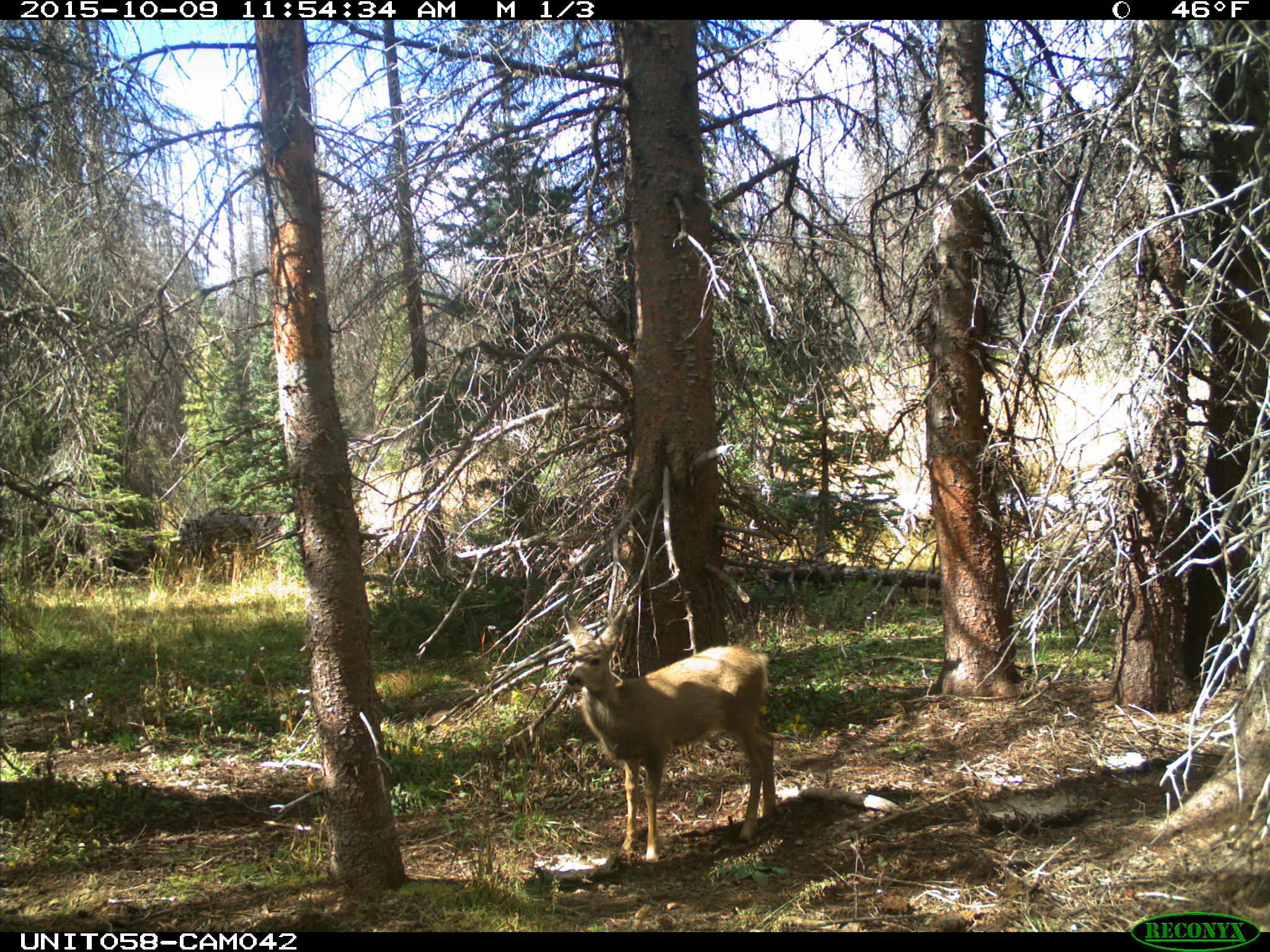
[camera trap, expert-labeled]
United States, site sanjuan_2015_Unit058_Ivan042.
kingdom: Animalia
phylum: Chordata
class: Mammalia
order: Artiodactyla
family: Cervidae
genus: Odocoileus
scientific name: Odocoileus hemionus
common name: mule deer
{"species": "Odocoileus hemionus (mule deer)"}